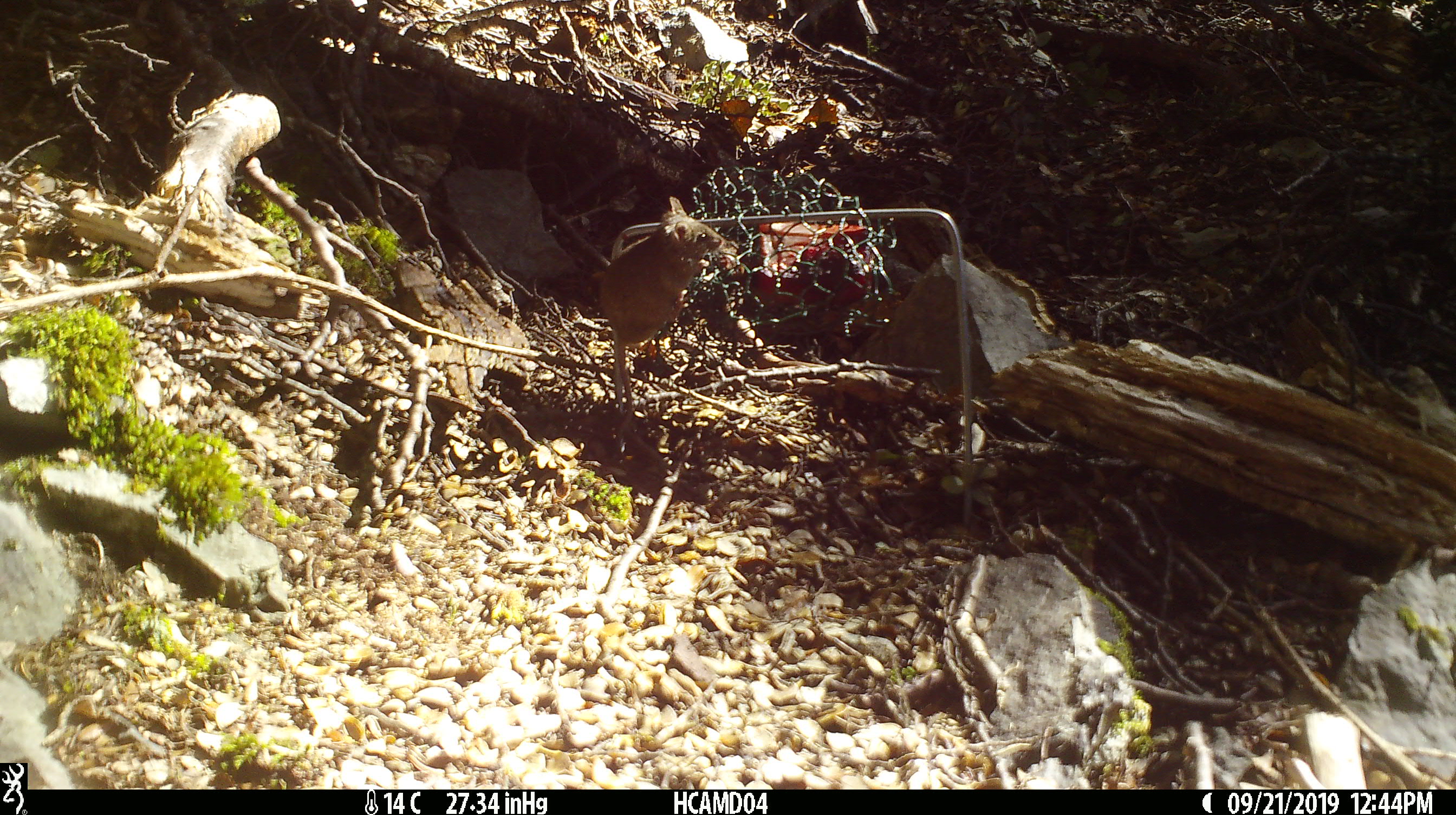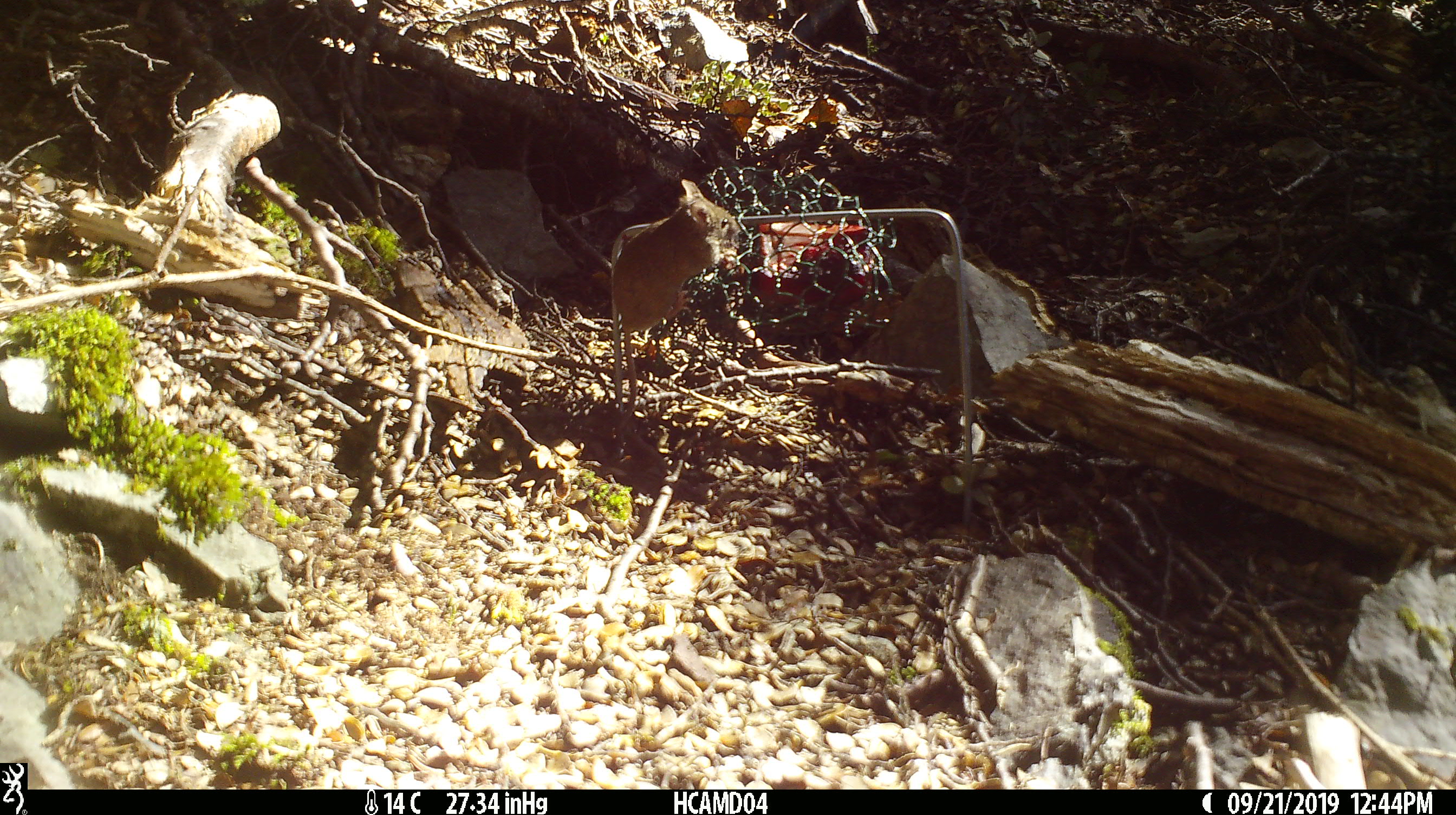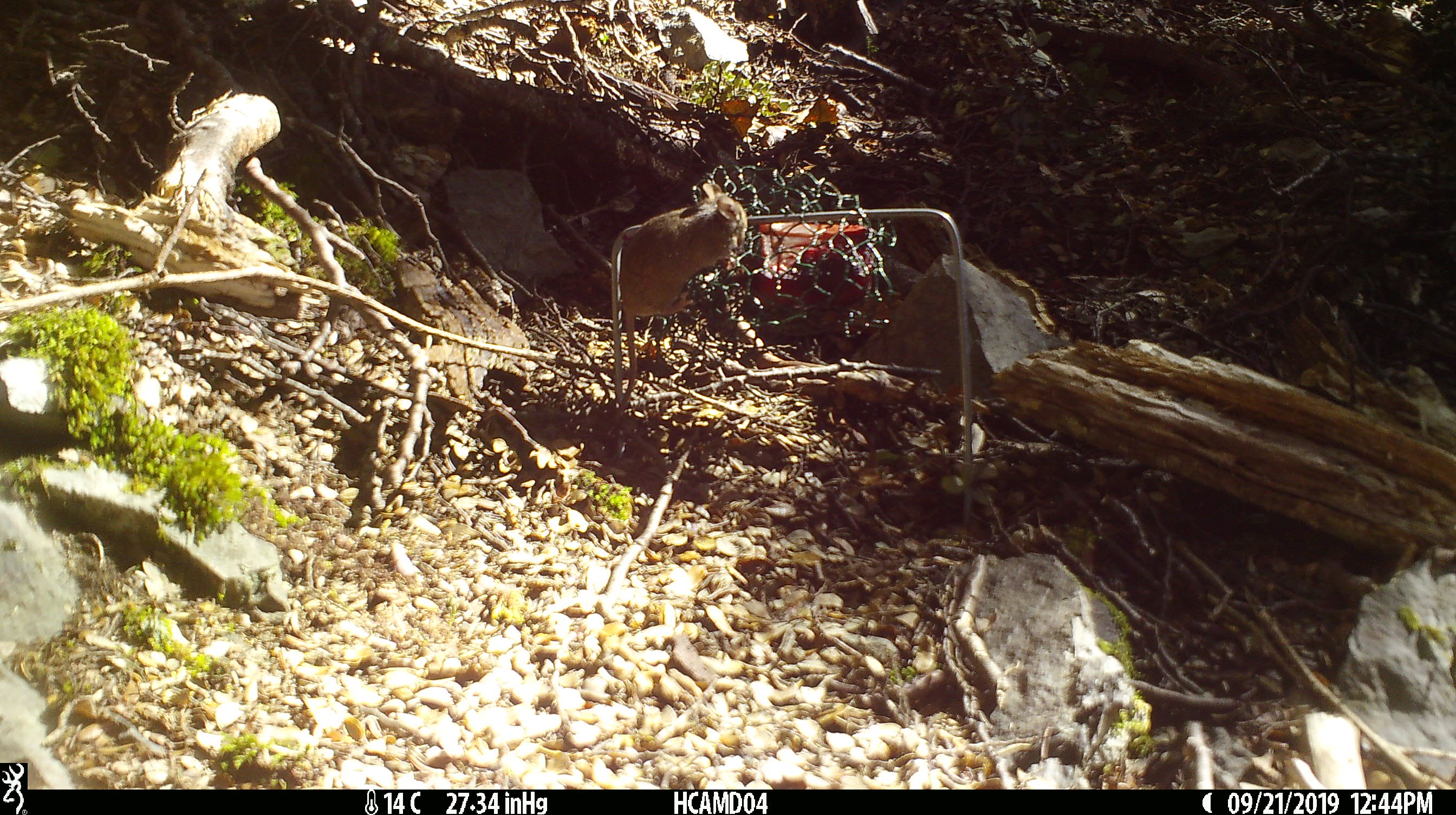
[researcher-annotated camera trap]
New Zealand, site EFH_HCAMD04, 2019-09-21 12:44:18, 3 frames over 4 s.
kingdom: Animalia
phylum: Chordata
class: Mammalia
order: Rodentia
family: Muridae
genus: Mus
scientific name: Mus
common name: mouse